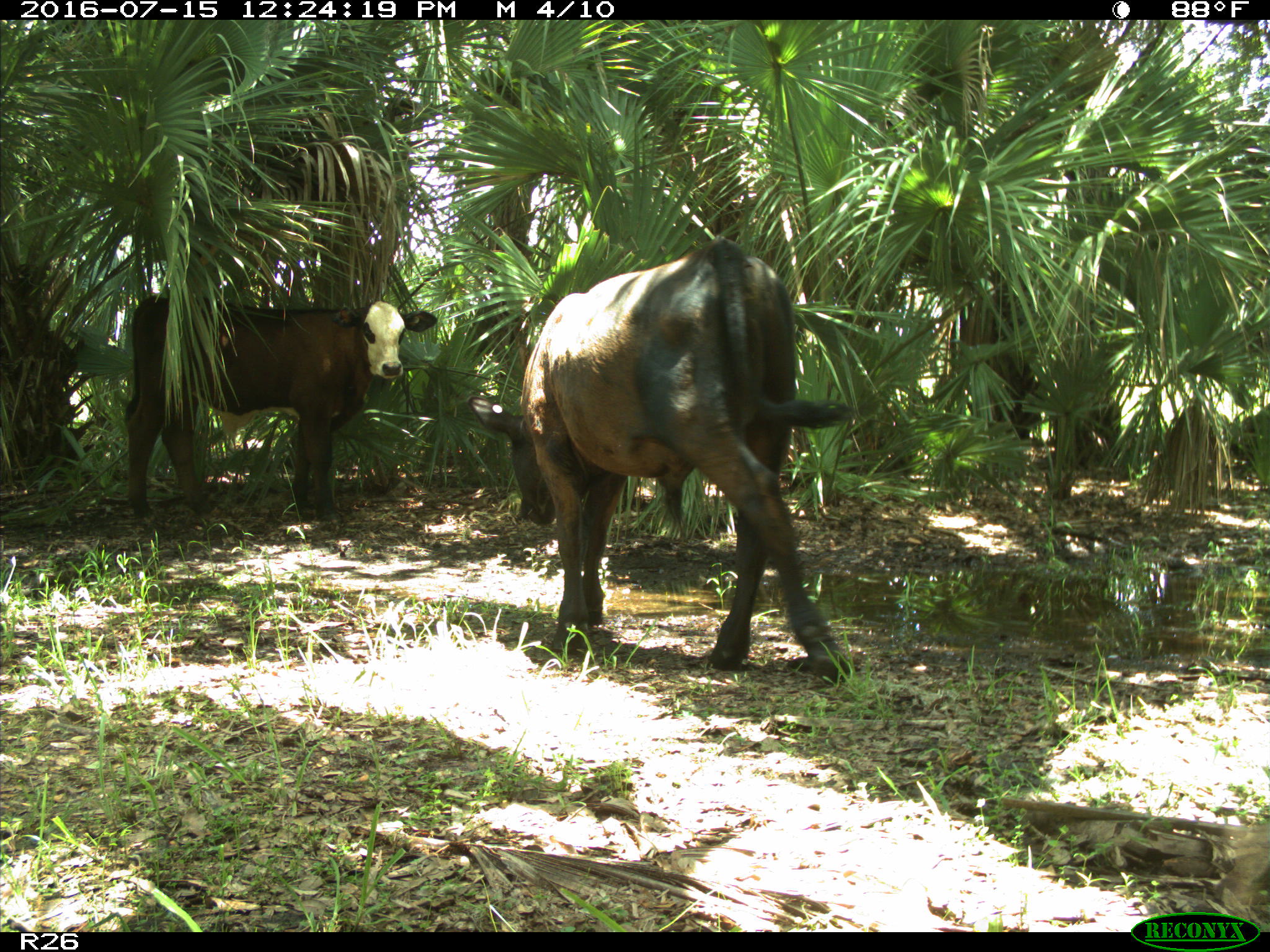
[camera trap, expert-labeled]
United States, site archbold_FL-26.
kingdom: Animalia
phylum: Chordata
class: Mammalia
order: Artiodactyla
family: Bovidae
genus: Bos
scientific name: Bos taurus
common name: domestic cow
Bos taurus (domestic cow).